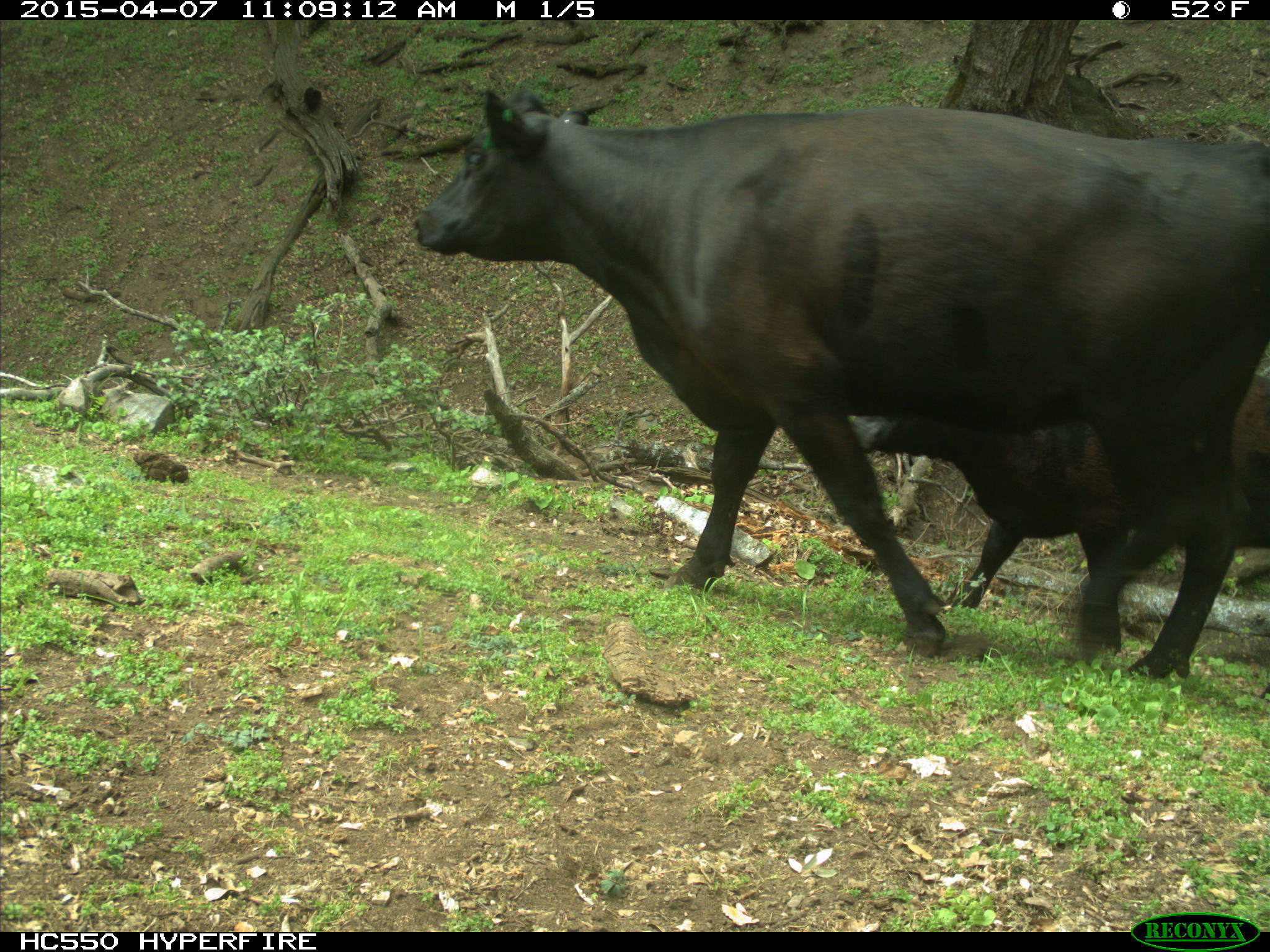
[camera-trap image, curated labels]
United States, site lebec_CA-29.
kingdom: Animalia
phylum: Chordata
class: Mammalia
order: Artiodactyla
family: Bovidae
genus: Bos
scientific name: Bos taurus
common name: domestic cow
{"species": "Bos taurus (domestic cow)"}